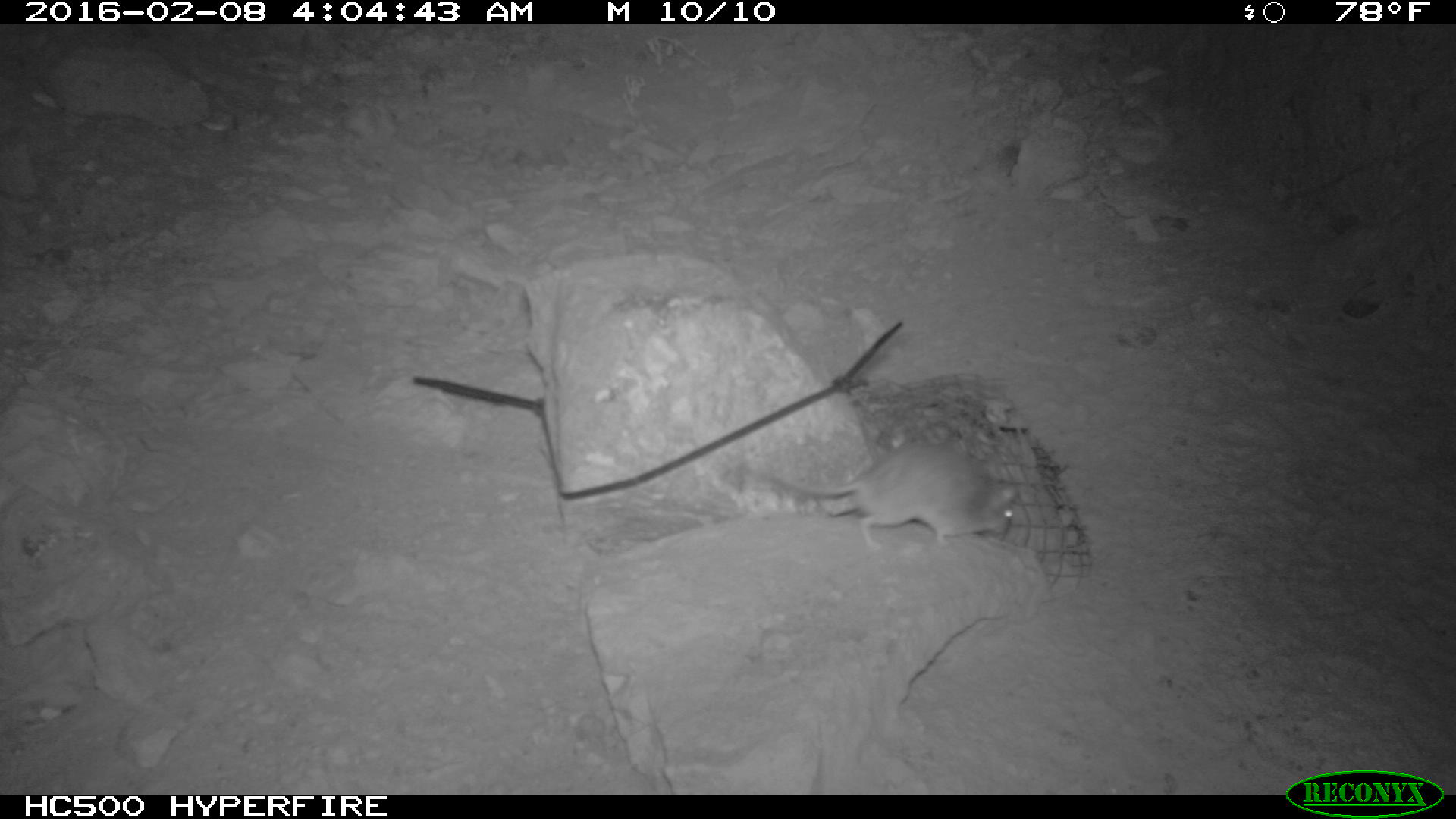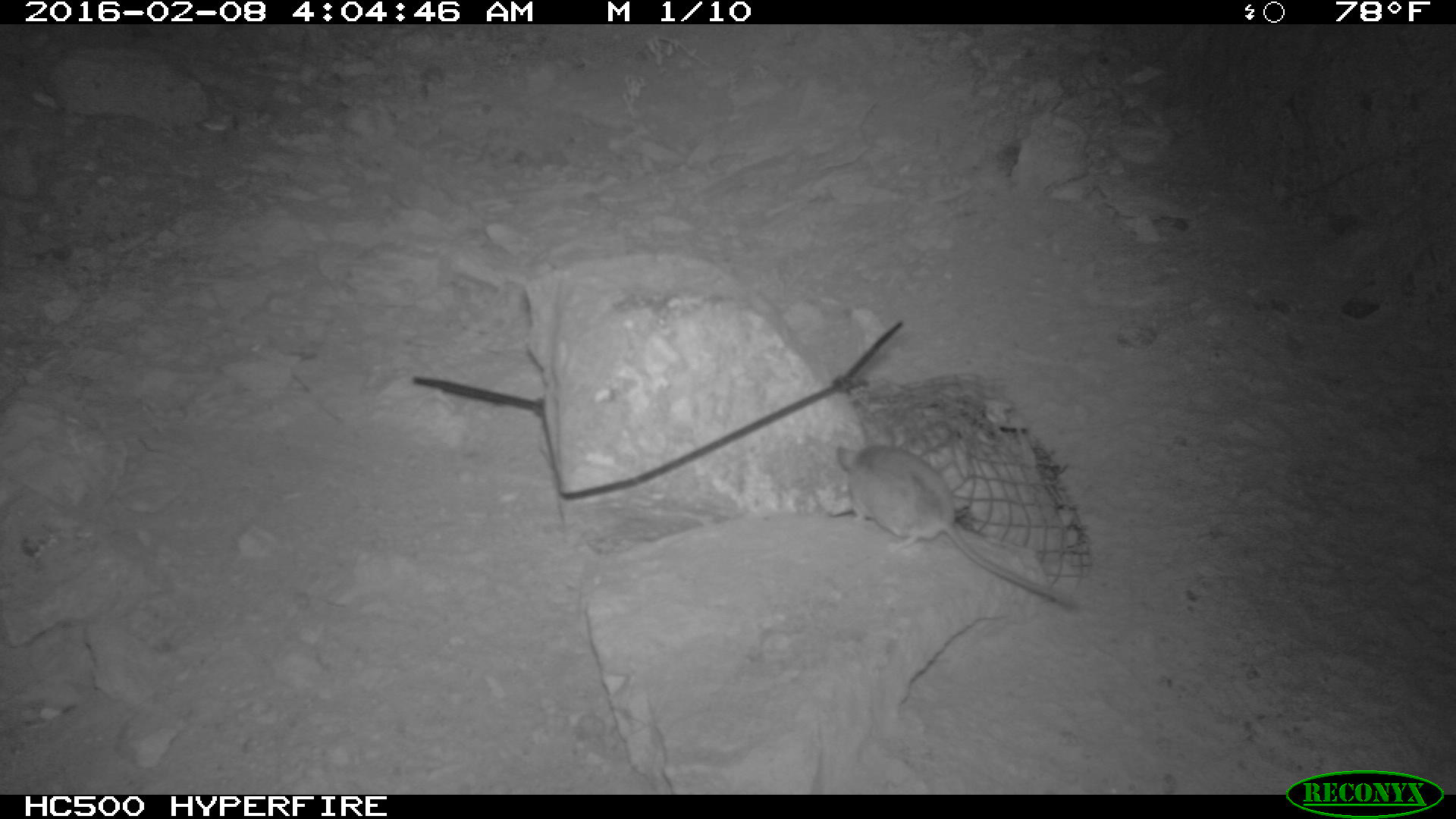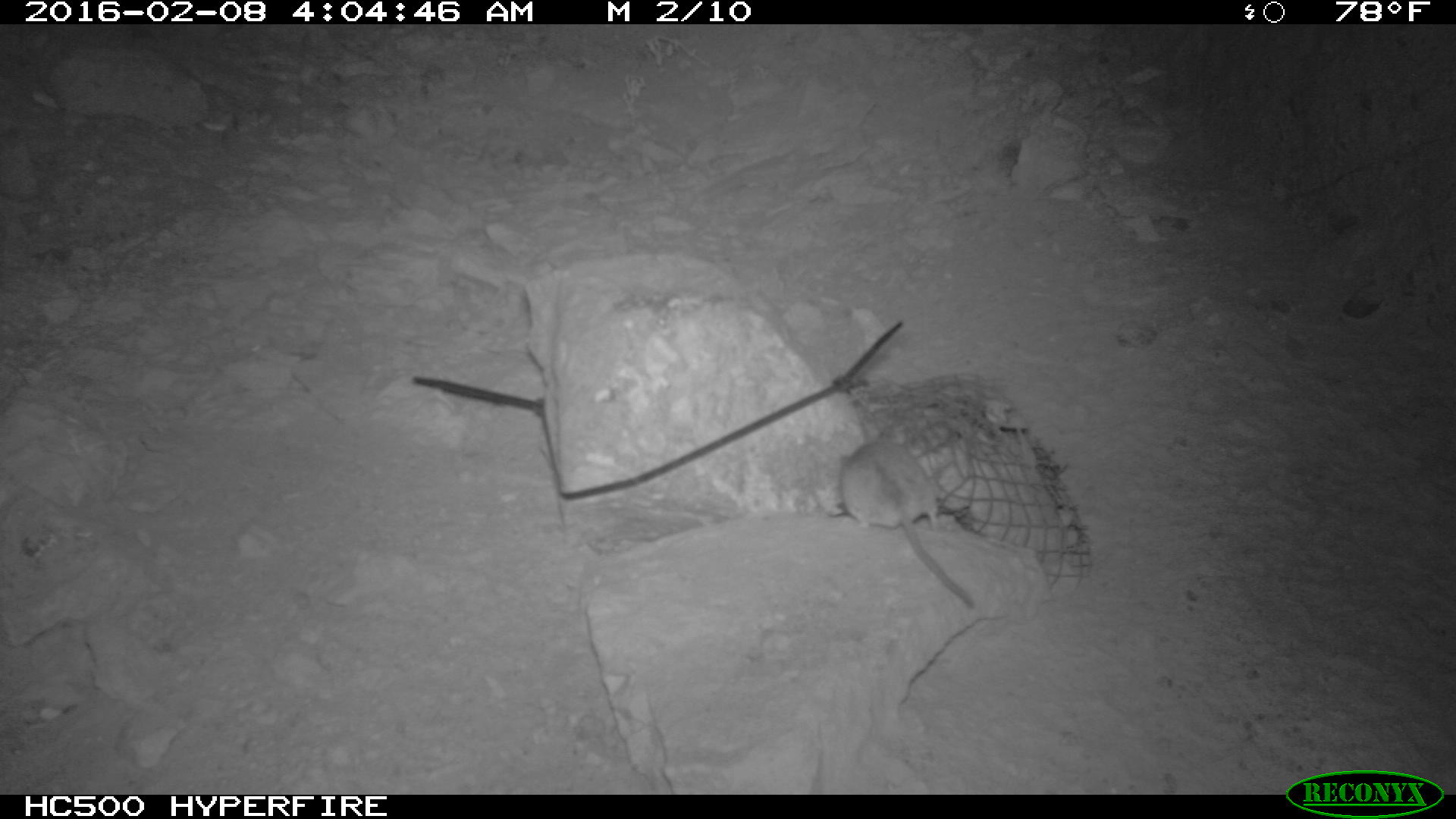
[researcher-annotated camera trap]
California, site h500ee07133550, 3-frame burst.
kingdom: Animalia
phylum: Chordata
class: Mammalia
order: Rodentia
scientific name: Rodentia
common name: rodent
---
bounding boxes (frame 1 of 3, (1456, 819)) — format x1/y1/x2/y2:
rodent: 747/443/1018/552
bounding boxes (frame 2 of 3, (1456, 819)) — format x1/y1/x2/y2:
rodent: 836/429/1078/610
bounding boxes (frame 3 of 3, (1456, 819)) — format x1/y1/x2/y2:
rodent: 833/435/978/613